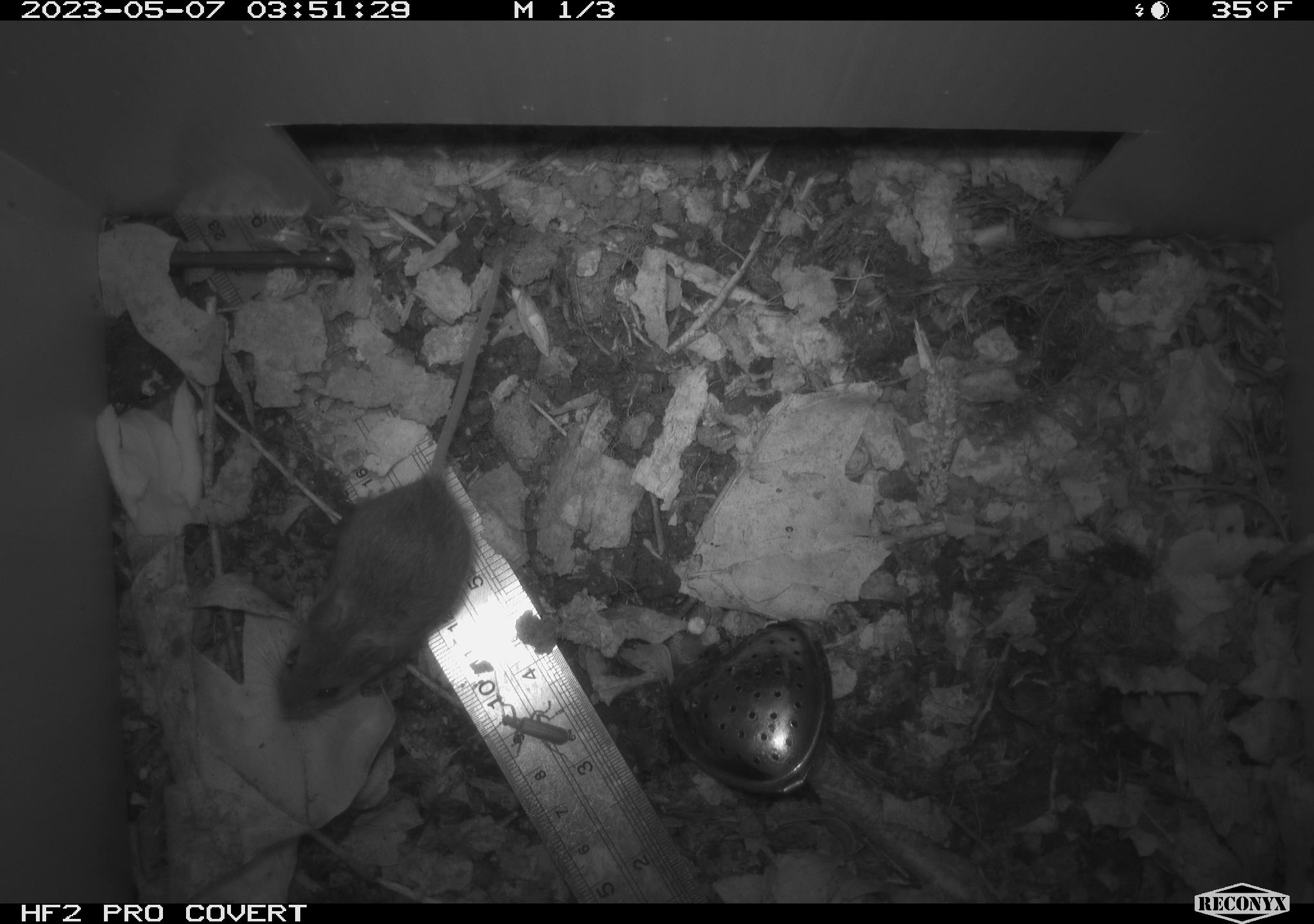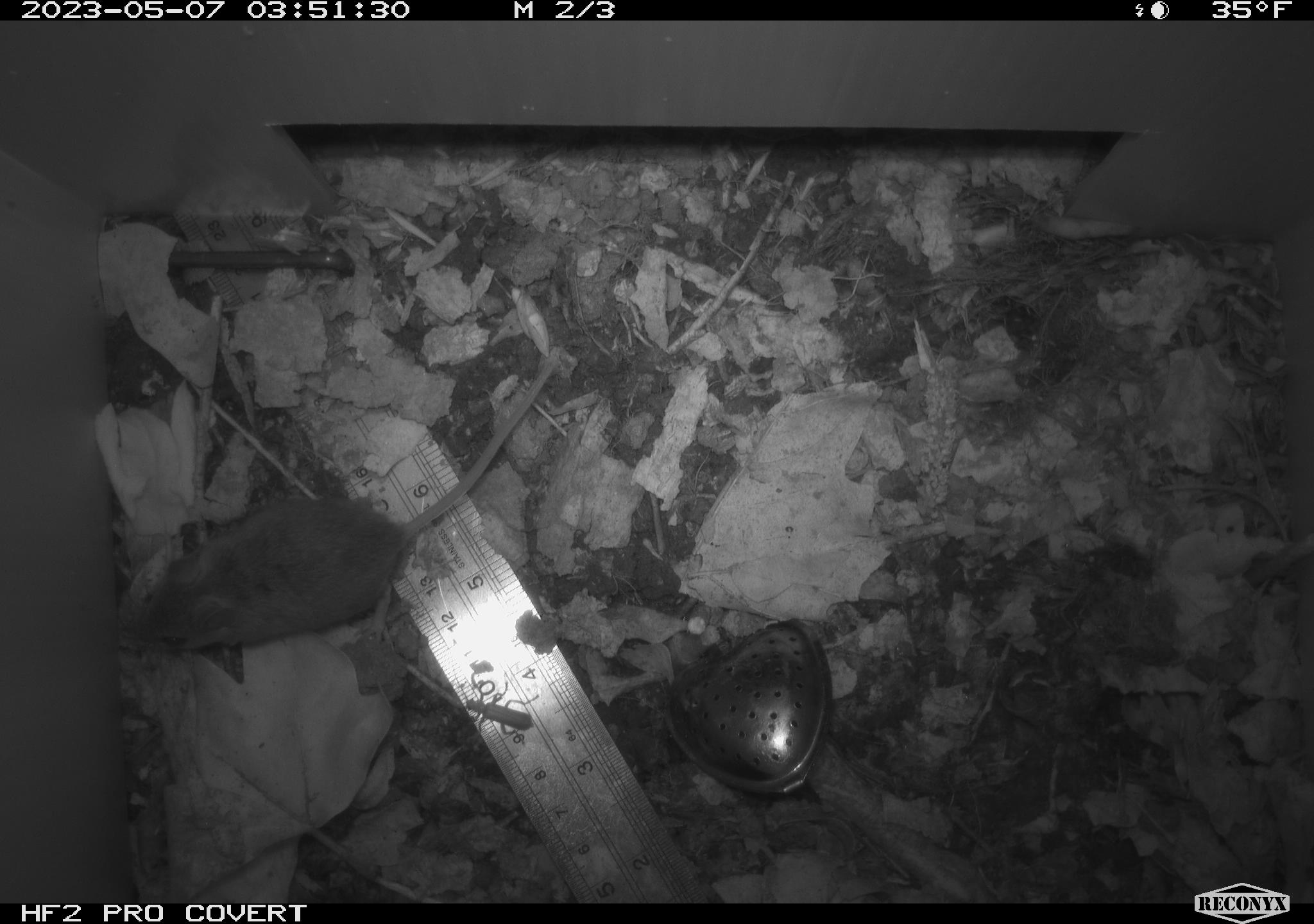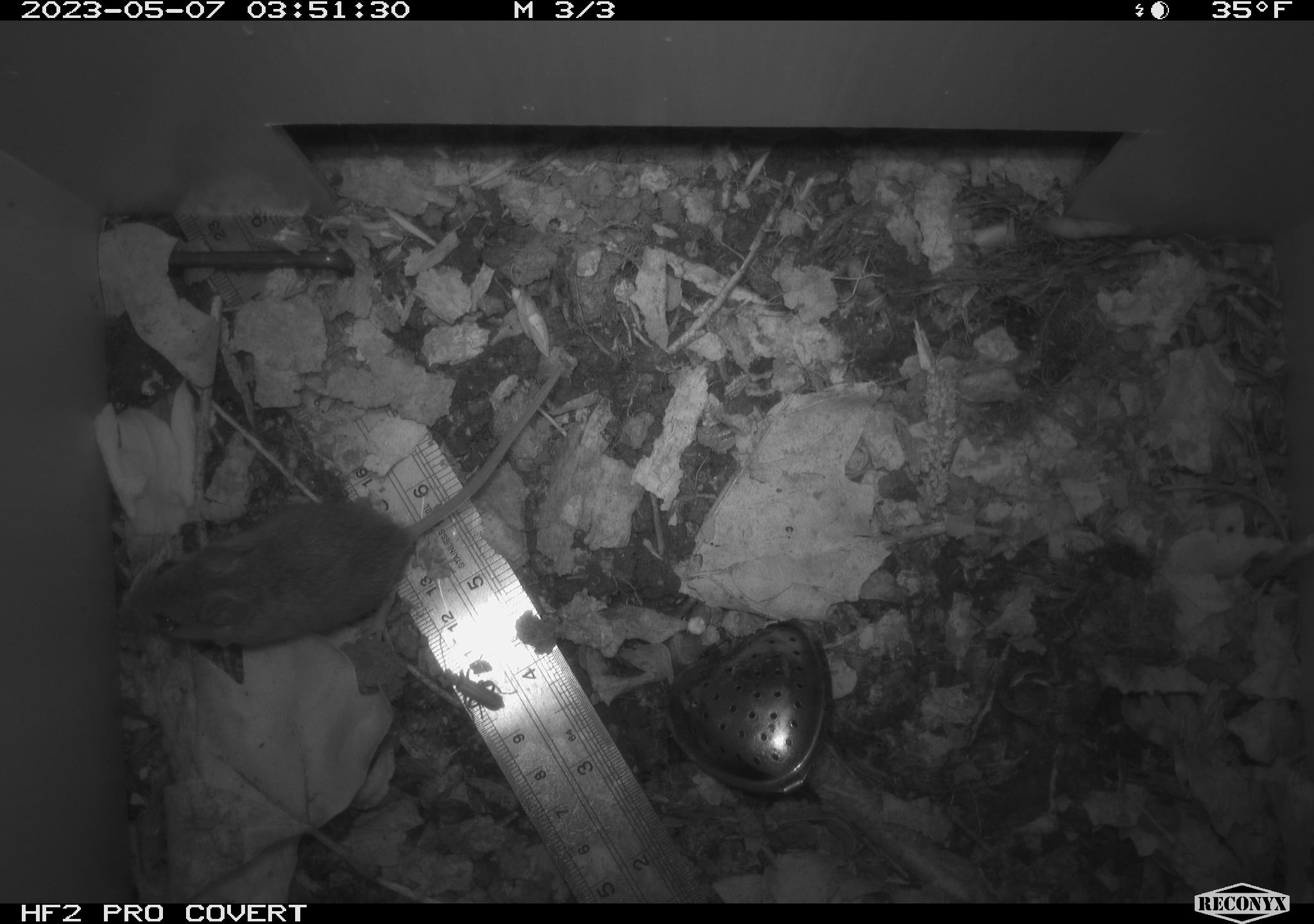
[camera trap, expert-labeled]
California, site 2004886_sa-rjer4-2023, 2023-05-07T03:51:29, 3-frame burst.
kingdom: Animalia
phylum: Chordata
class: Mammalia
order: Rodentia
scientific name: Rodentia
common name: mouse species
Mouse species (Rodentia).